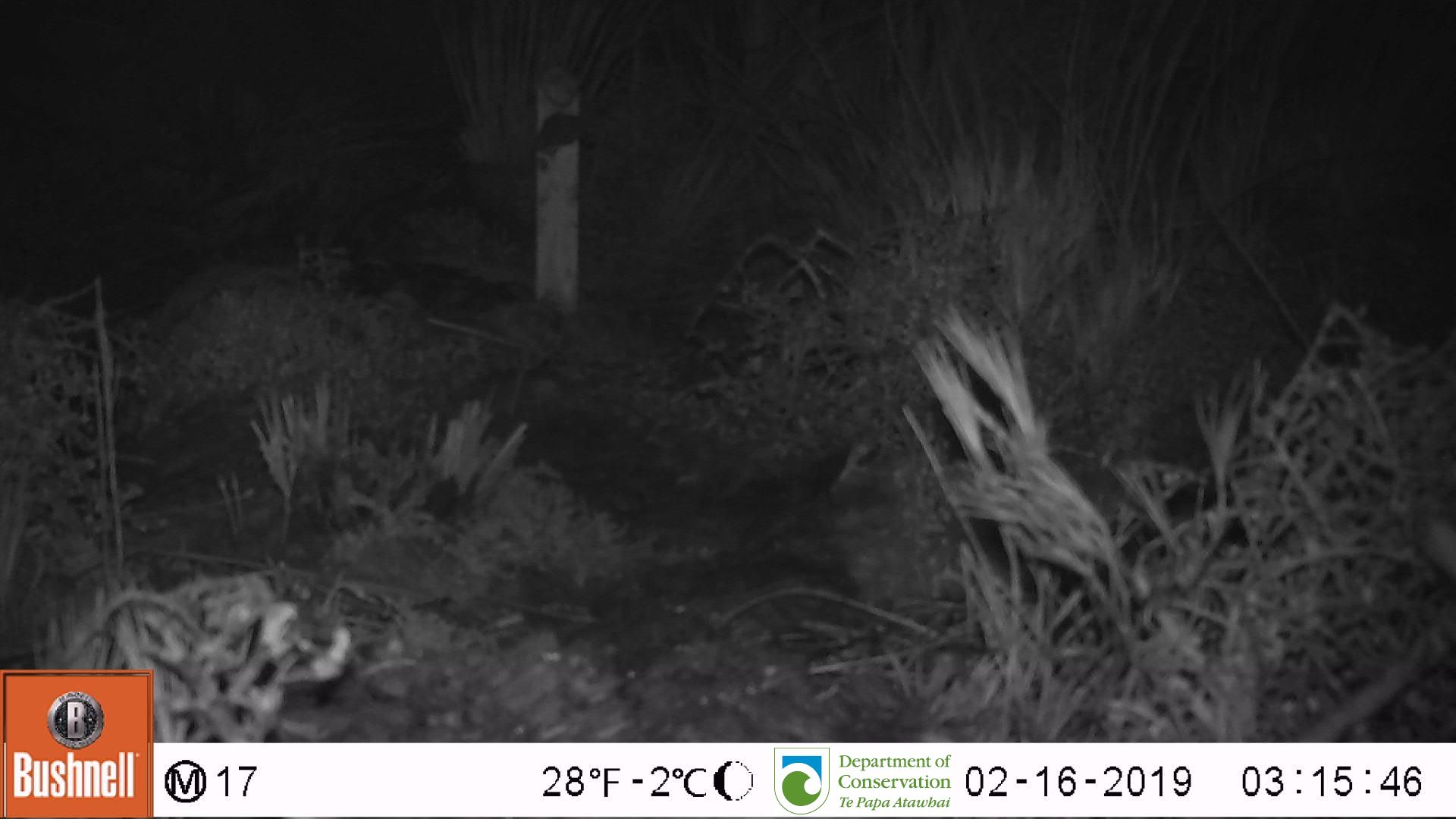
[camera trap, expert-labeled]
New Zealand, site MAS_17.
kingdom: Animalia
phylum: Chordata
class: Mammalia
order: Rodentia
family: Muridae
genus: Mus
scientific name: Mus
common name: mouse